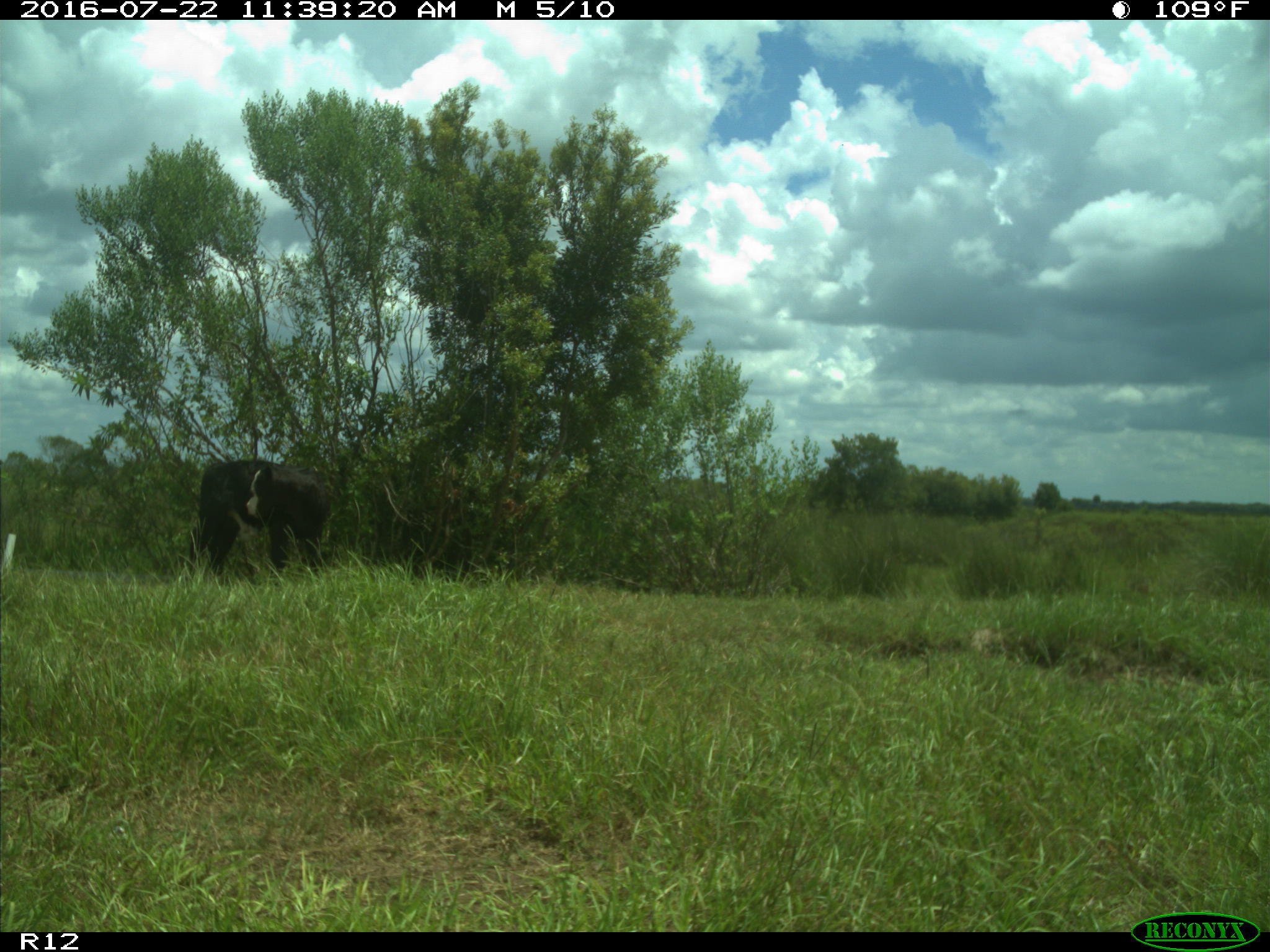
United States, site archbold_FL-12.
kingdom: Animalia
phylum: Chordata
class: Mammalia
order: Artiodactyla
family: Bovidae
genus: Bos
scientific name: Bos taurus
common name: domestic cow